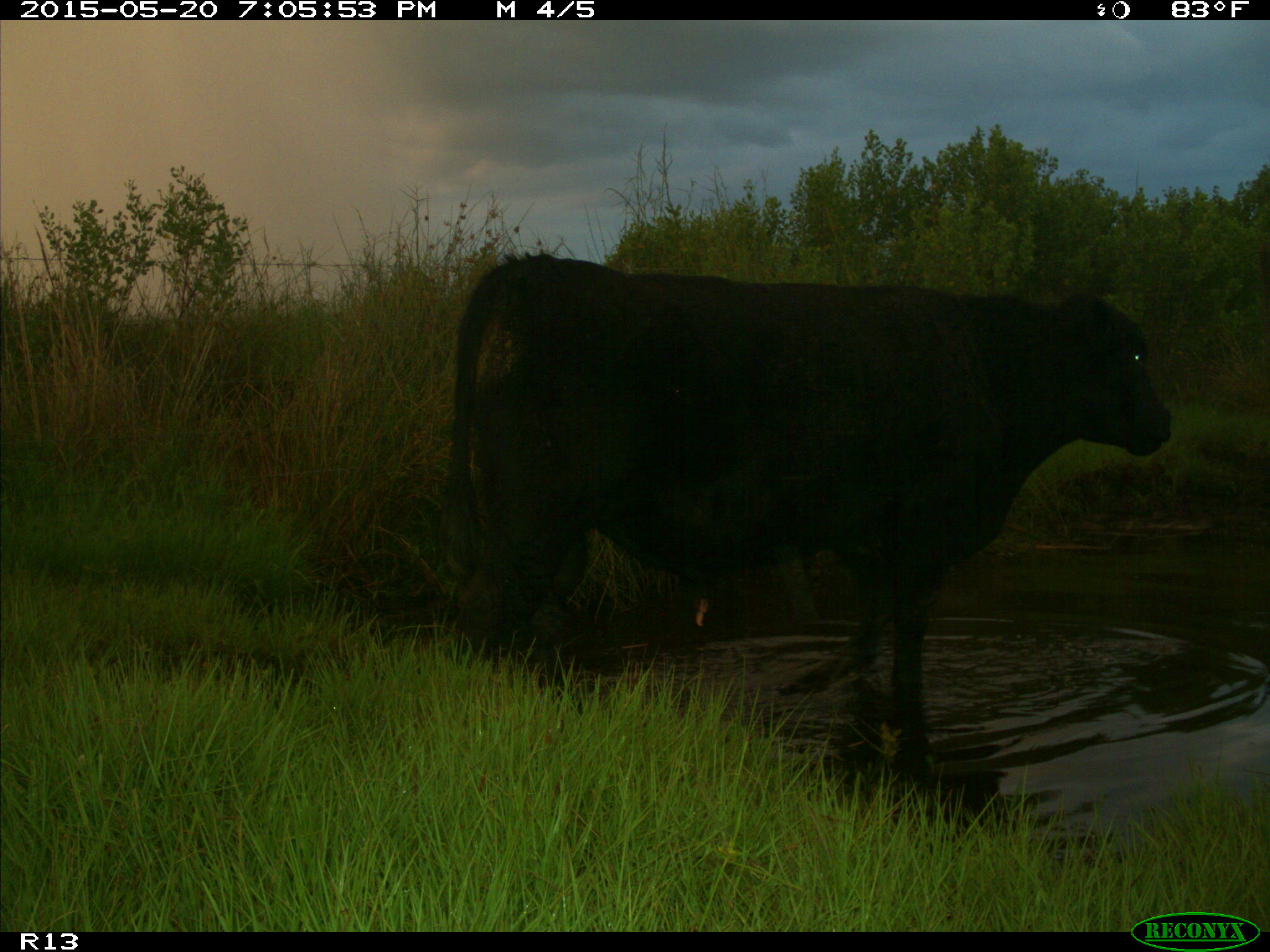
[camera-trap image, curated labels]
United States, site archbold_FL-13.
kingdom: Animalia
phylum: Chordata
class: Mammalia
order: Artiodactyla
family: Bovidae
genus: Bos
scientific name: Bos taurus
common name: domestic cow